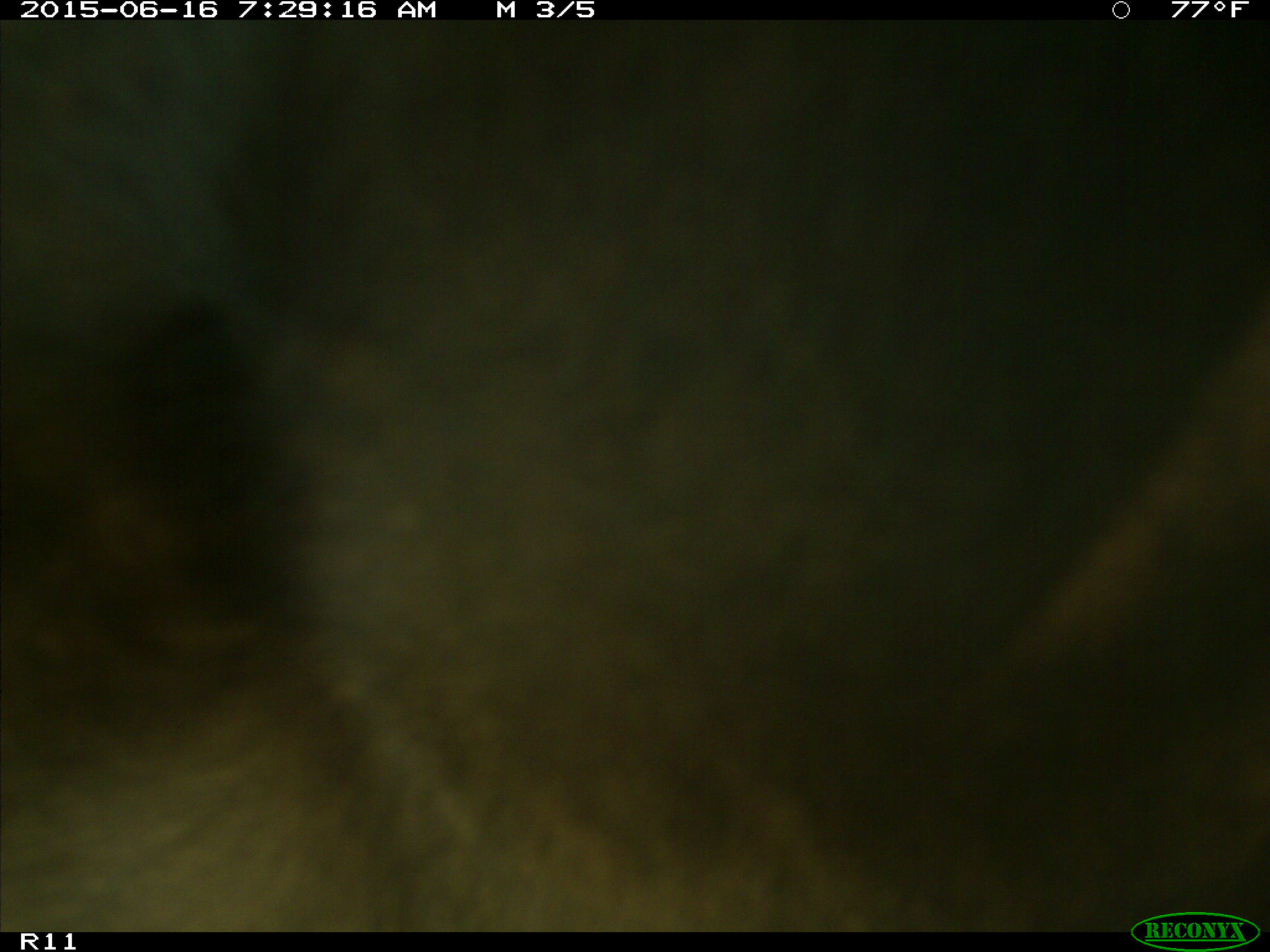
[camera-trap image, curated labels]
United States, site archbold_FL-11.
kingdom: Animalia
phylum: Chordata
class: Mammalia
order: Artiodactyla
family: Bovidae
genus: Bos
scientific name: Bos taurus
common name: domestic cow